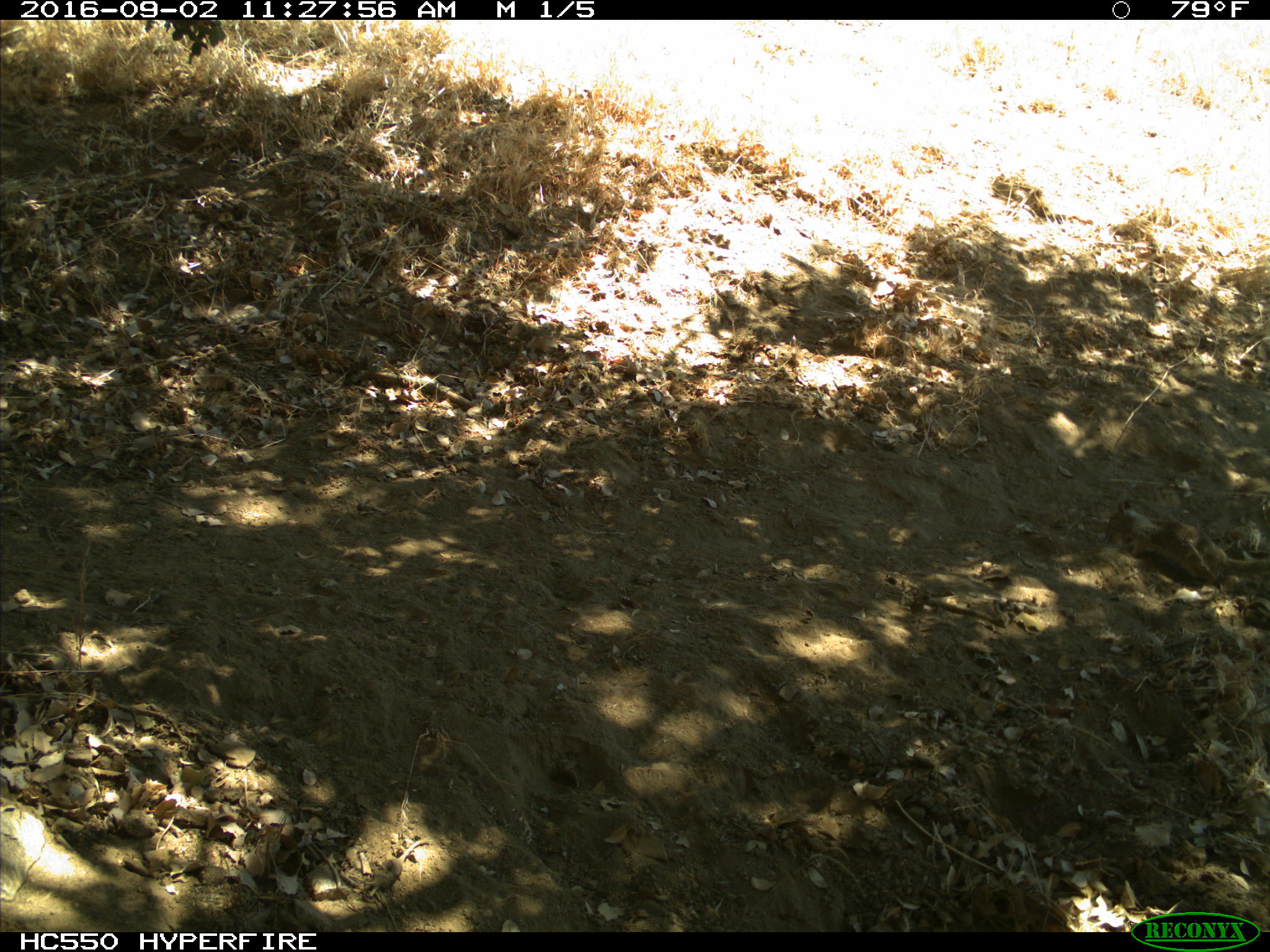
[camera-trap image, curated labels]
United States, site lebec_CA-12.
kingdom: Animalia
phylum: Chordata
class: Mammalia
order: Rodentia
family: Sciuridae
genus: Otospermophilus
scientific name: Otospermophilus beecheyi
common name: california ground squirrel